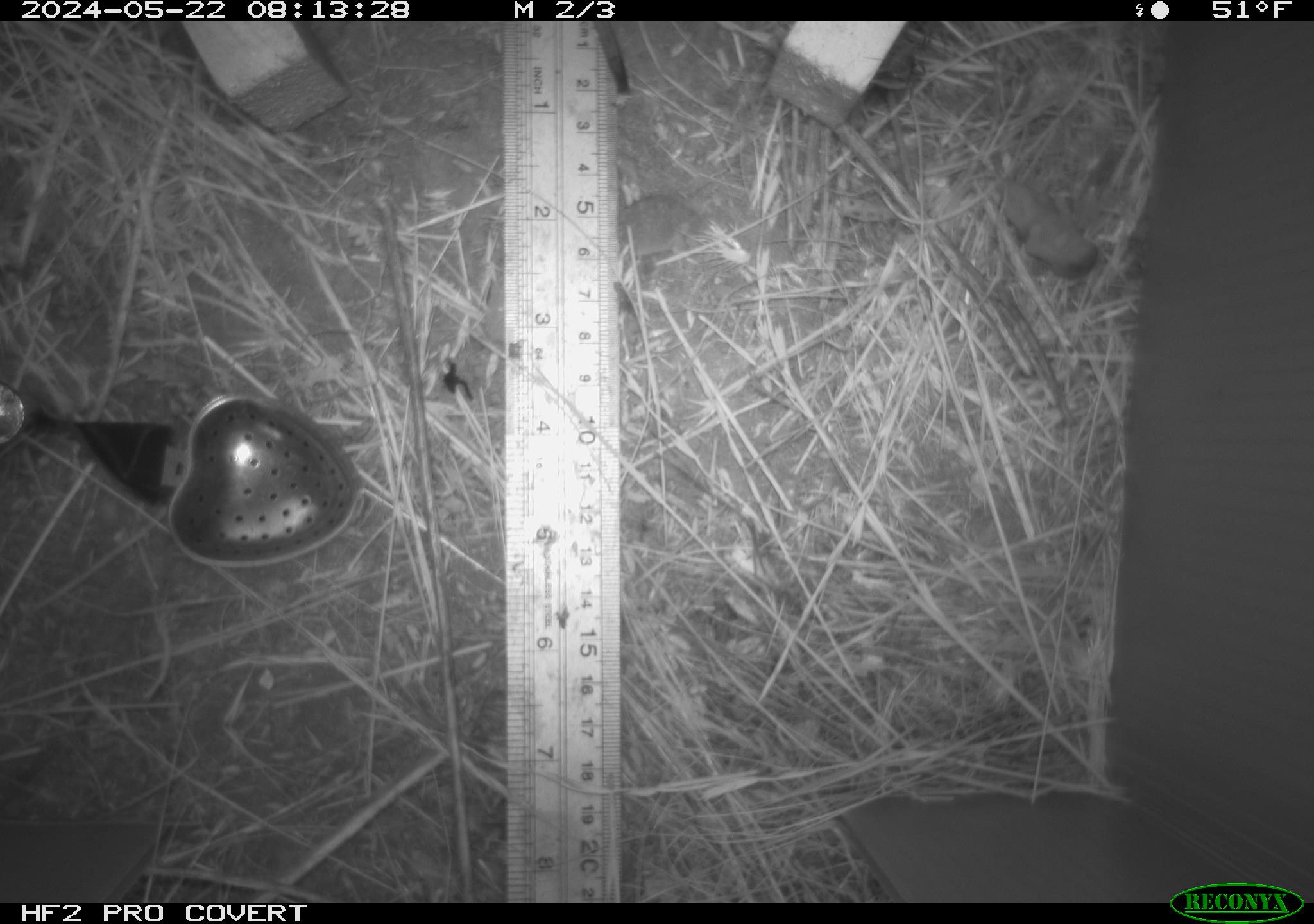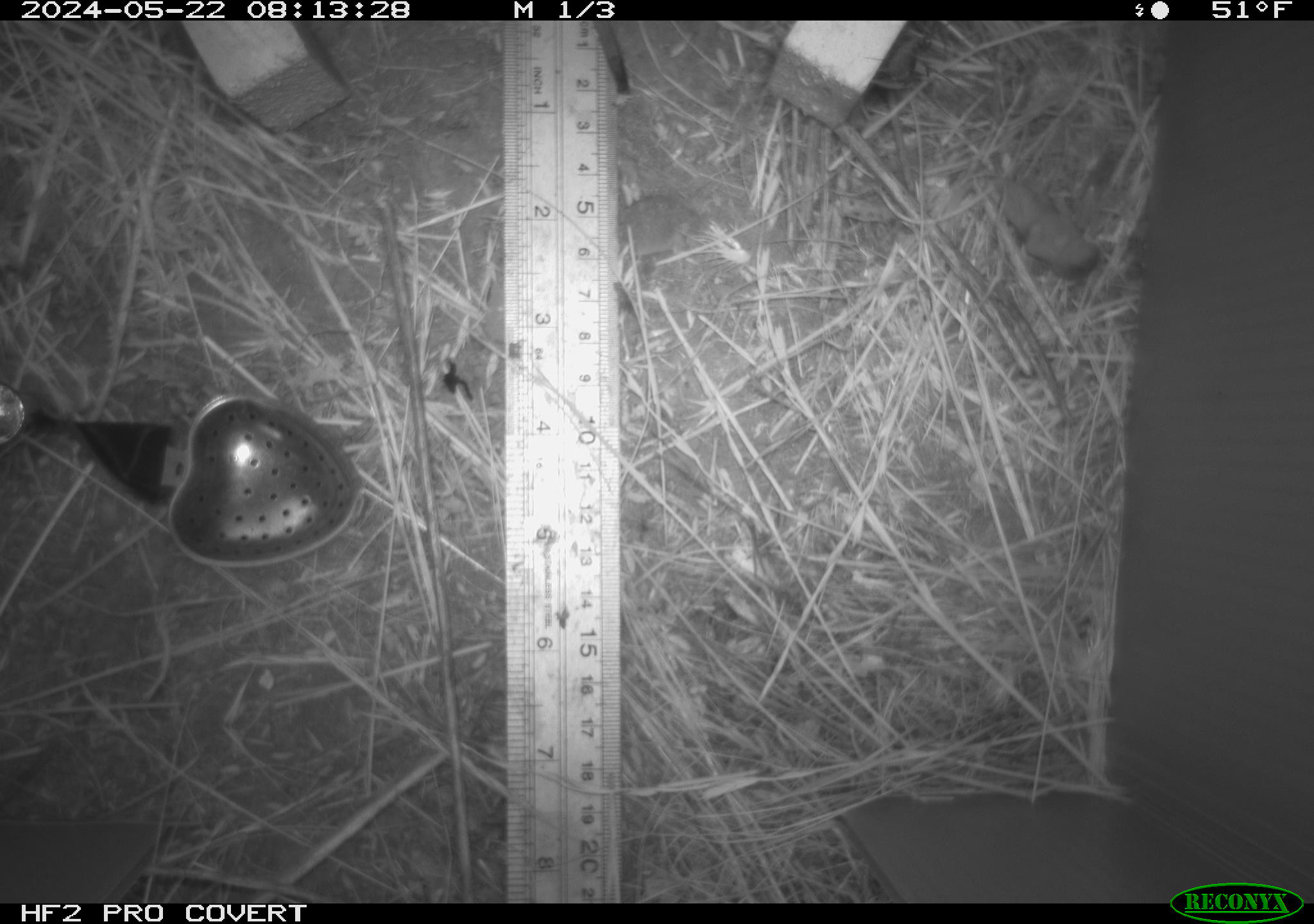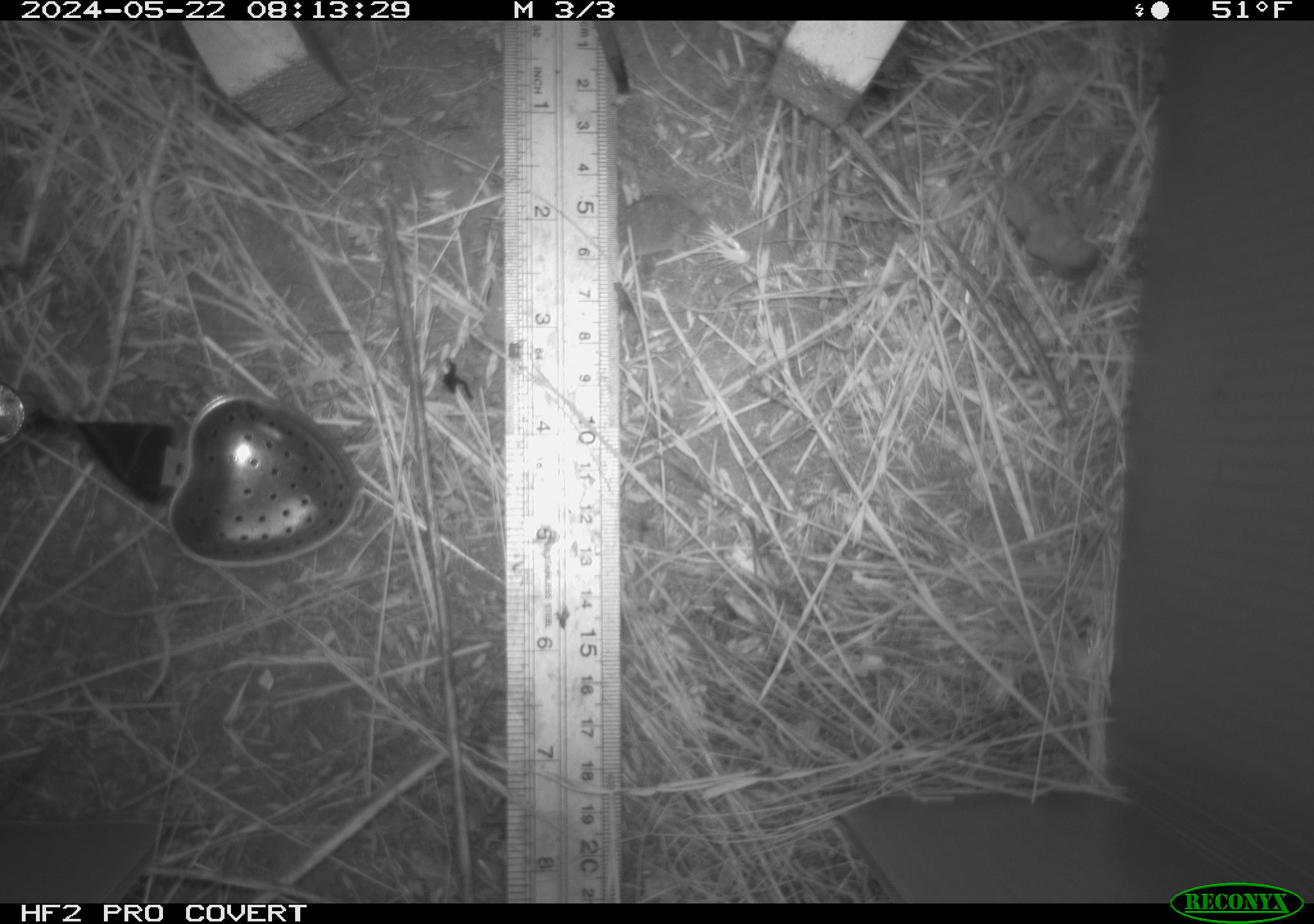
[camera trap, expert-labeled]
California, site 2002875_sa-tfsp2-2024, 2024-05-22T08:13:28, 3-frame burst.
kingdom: Animalia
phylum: Arthropoda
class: Insecta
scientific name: Insecta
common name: insect